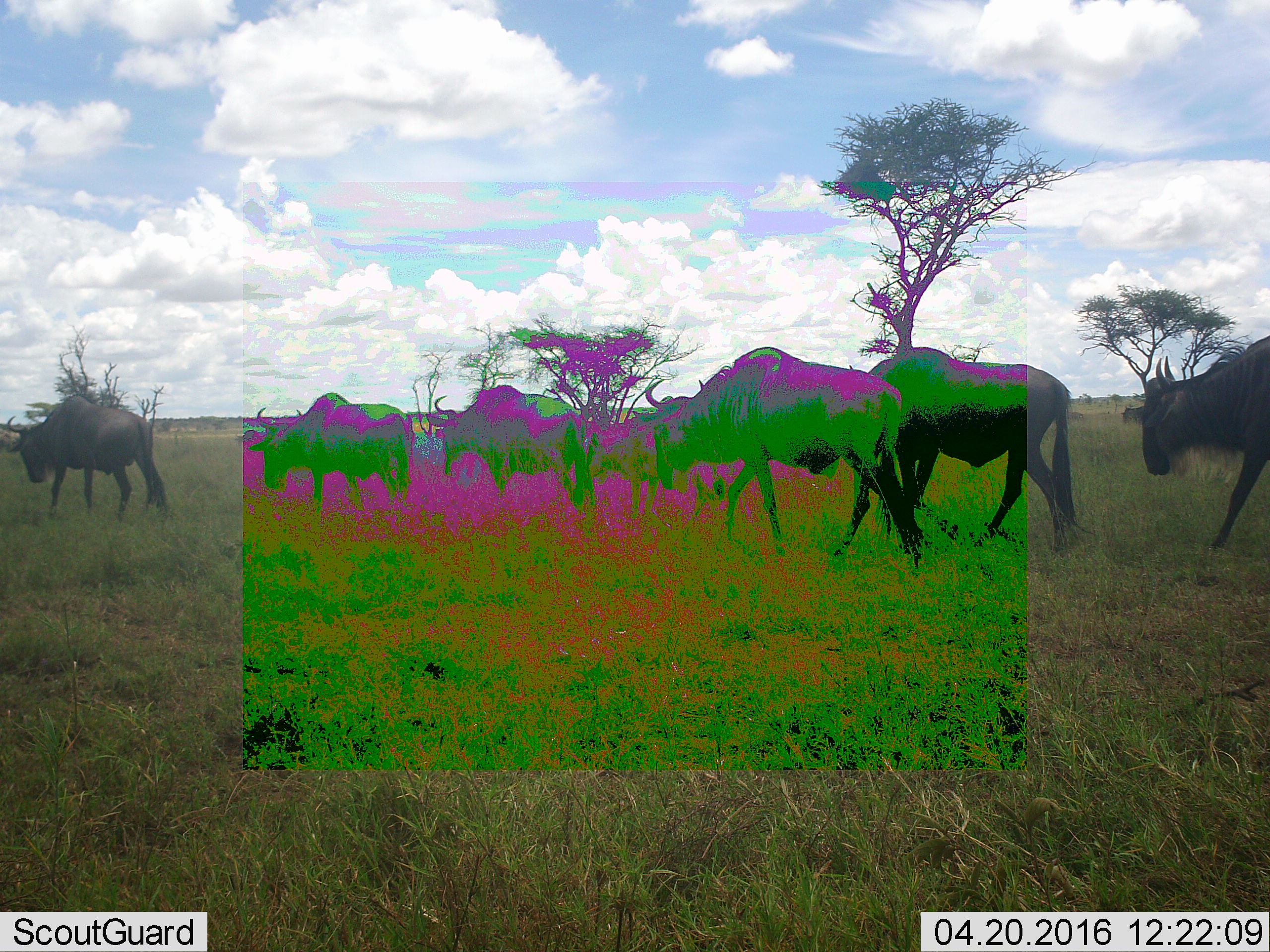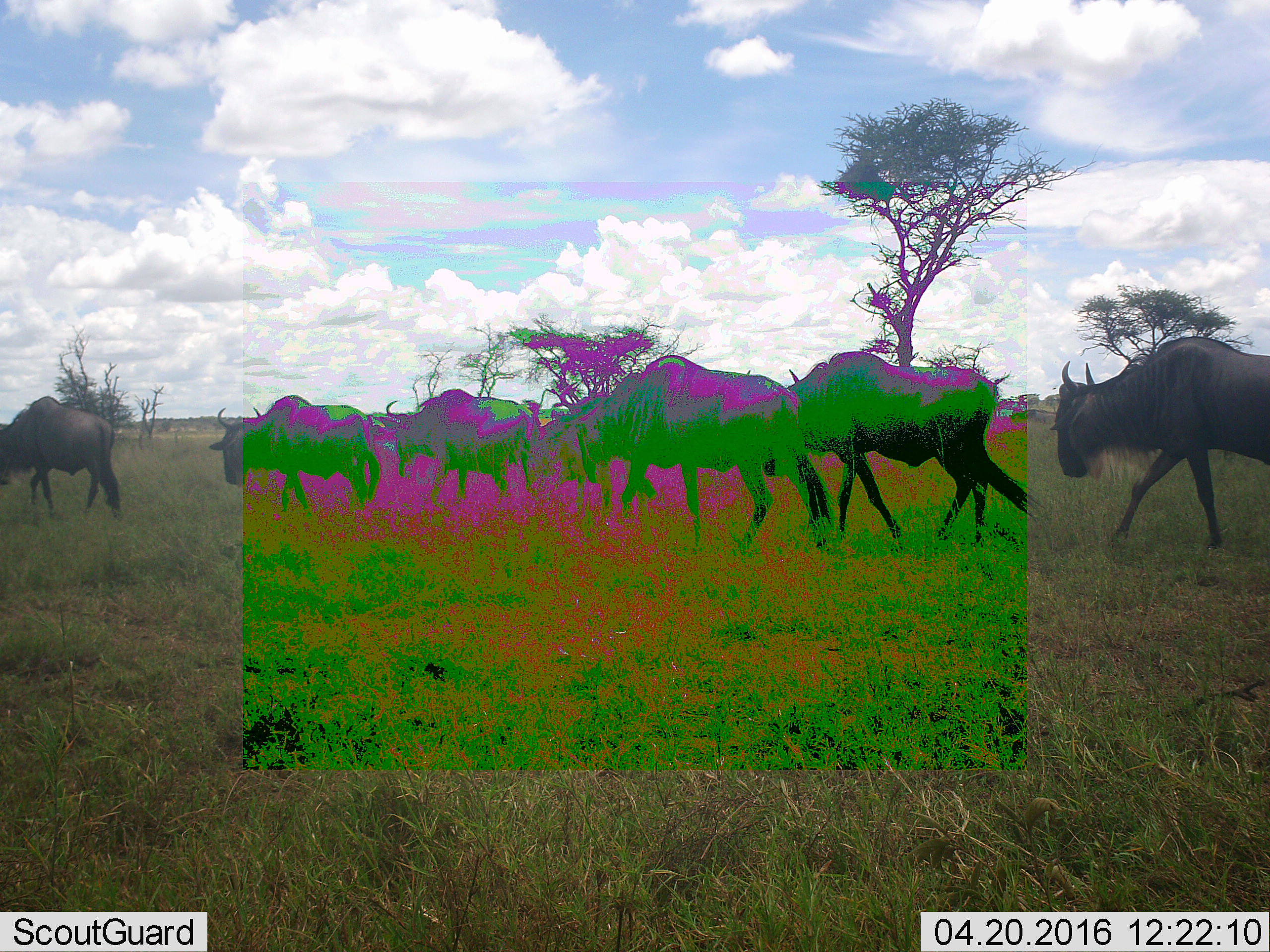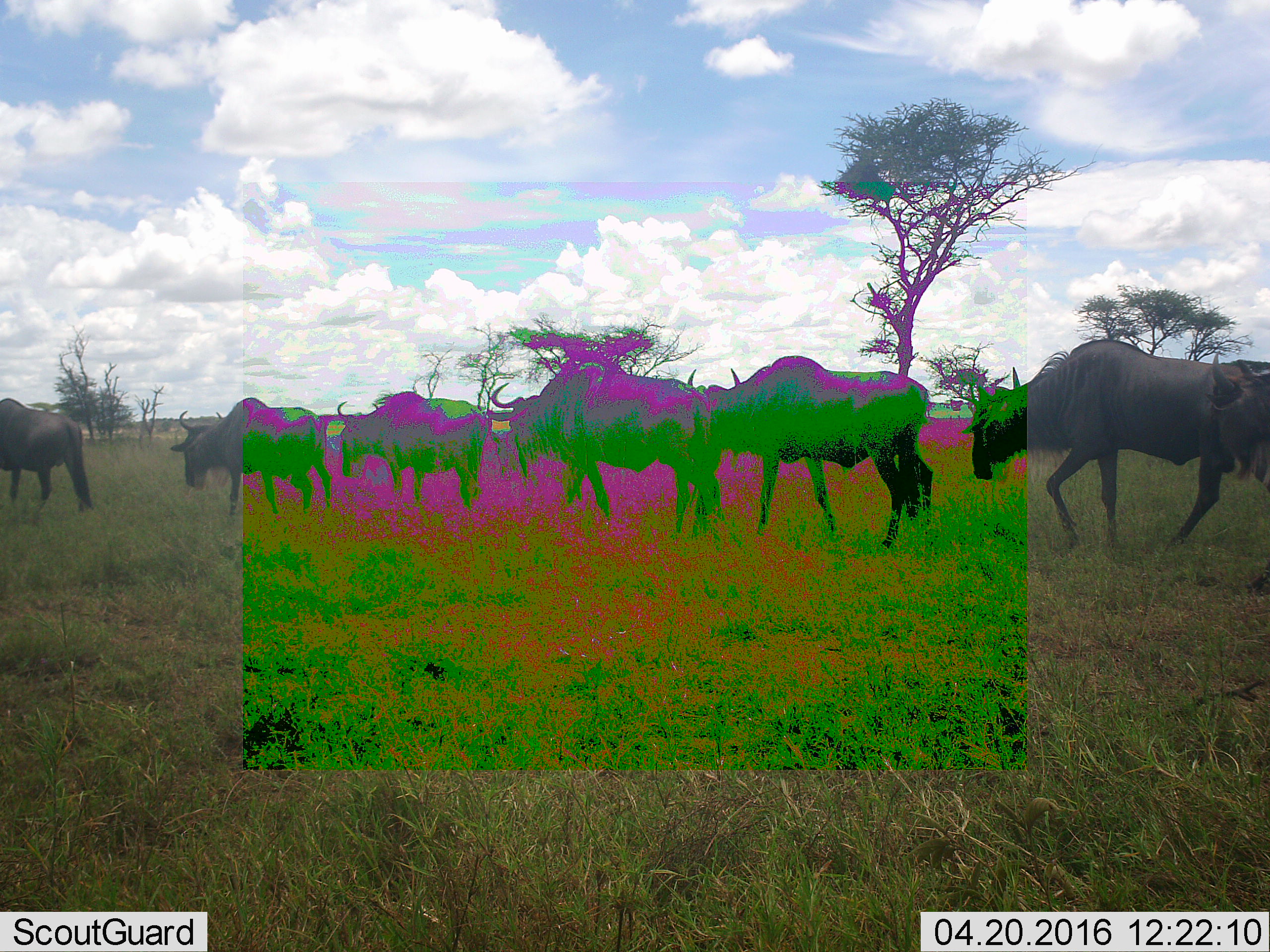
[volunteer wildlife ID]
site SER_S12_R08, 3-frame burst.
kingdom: Animalia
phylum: Chordata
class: Mammalia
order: Artiodactyla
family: Bovidae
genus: Connochaetes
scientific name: Connochaetes taurinus taurinus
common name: blue wildebeest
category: wildebeestblue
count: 7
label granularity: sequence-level